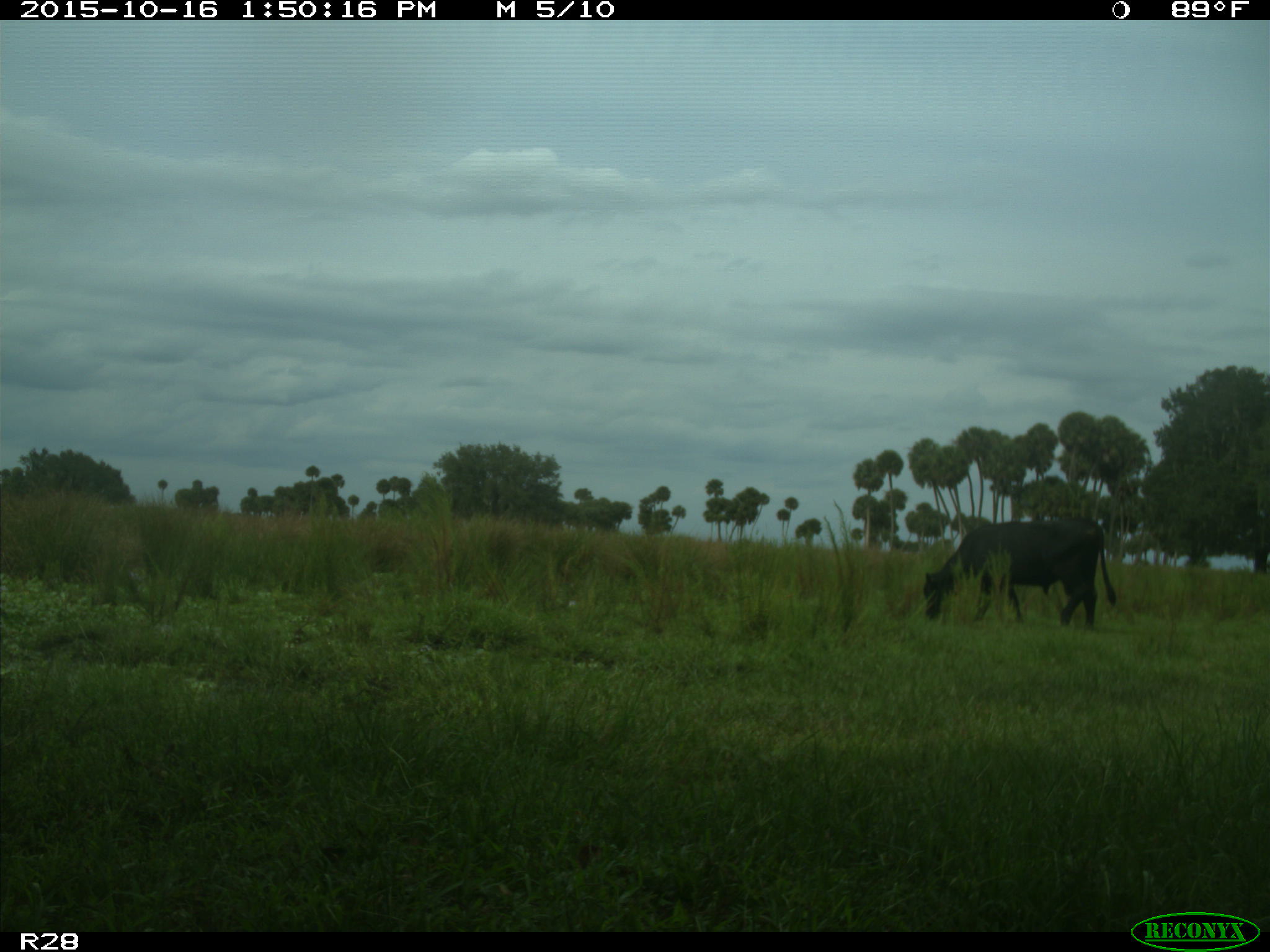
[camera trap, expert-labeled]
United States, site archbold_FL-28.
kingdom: Animalia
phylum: Chordata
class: Mammalia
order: Artiodactyla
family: Bovidae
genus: Bos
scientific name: Bos taurus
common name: domestic cow